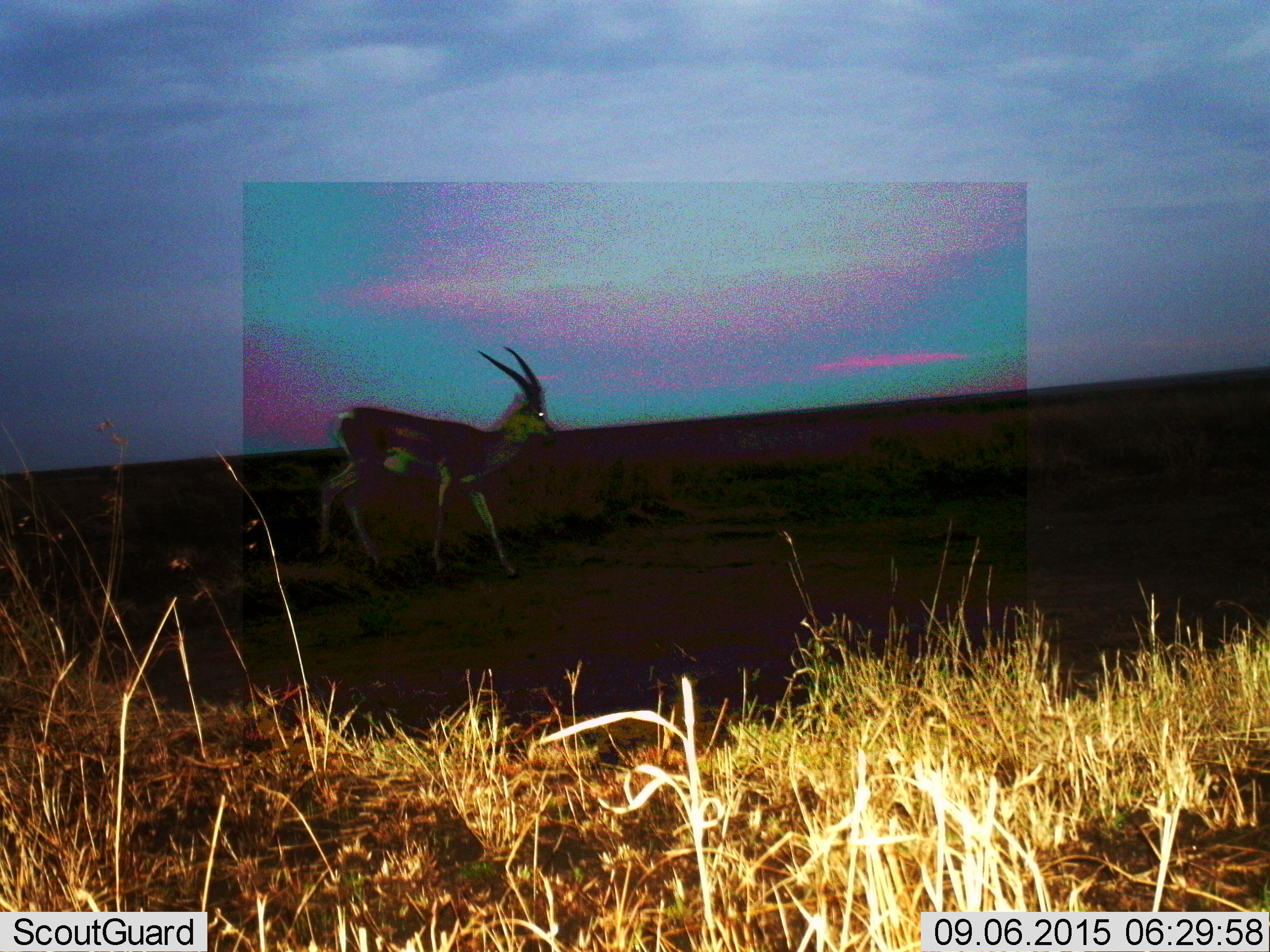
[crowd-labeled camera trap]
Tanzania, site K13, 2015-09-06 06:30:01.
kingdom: Animalia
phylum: Chordata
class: Mammalia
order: Artiodactyla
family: Bovidae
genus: Eudorcas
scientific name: Eudorcas thomsonii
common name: thomson's gazelle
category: gazellethomsons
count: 1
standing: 14%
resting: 0%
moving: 86%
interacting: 0%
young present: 0%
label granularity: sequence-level